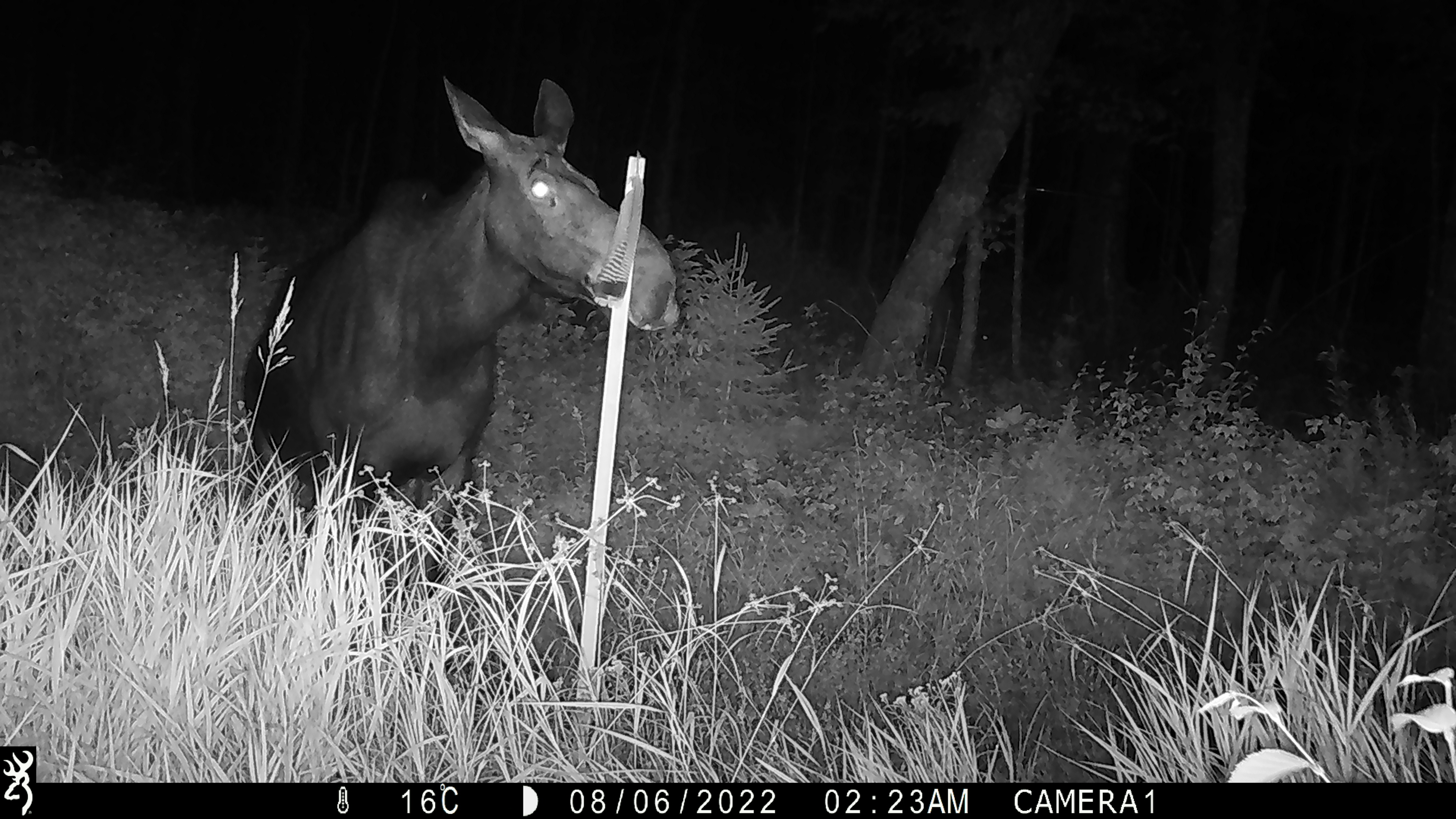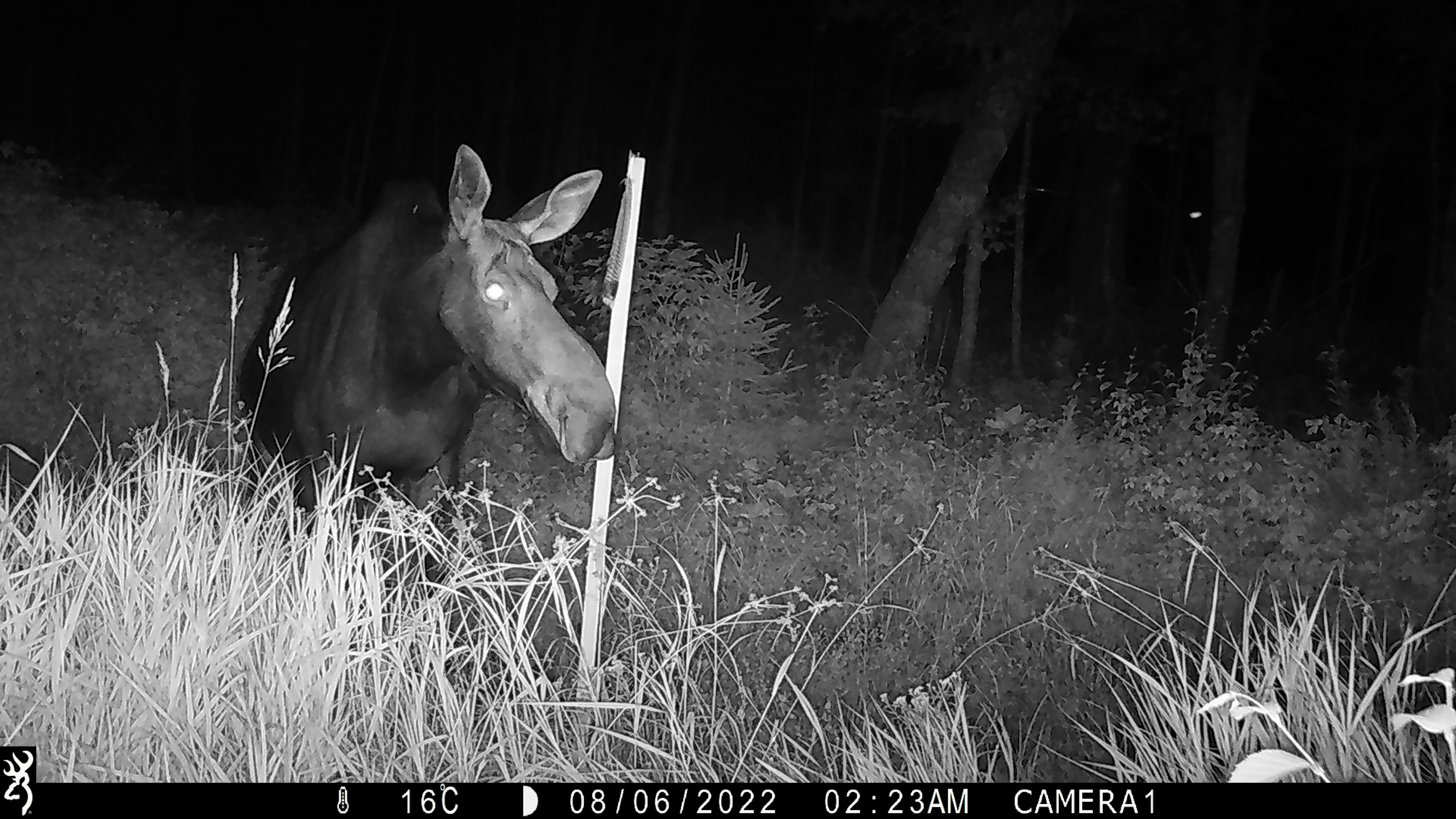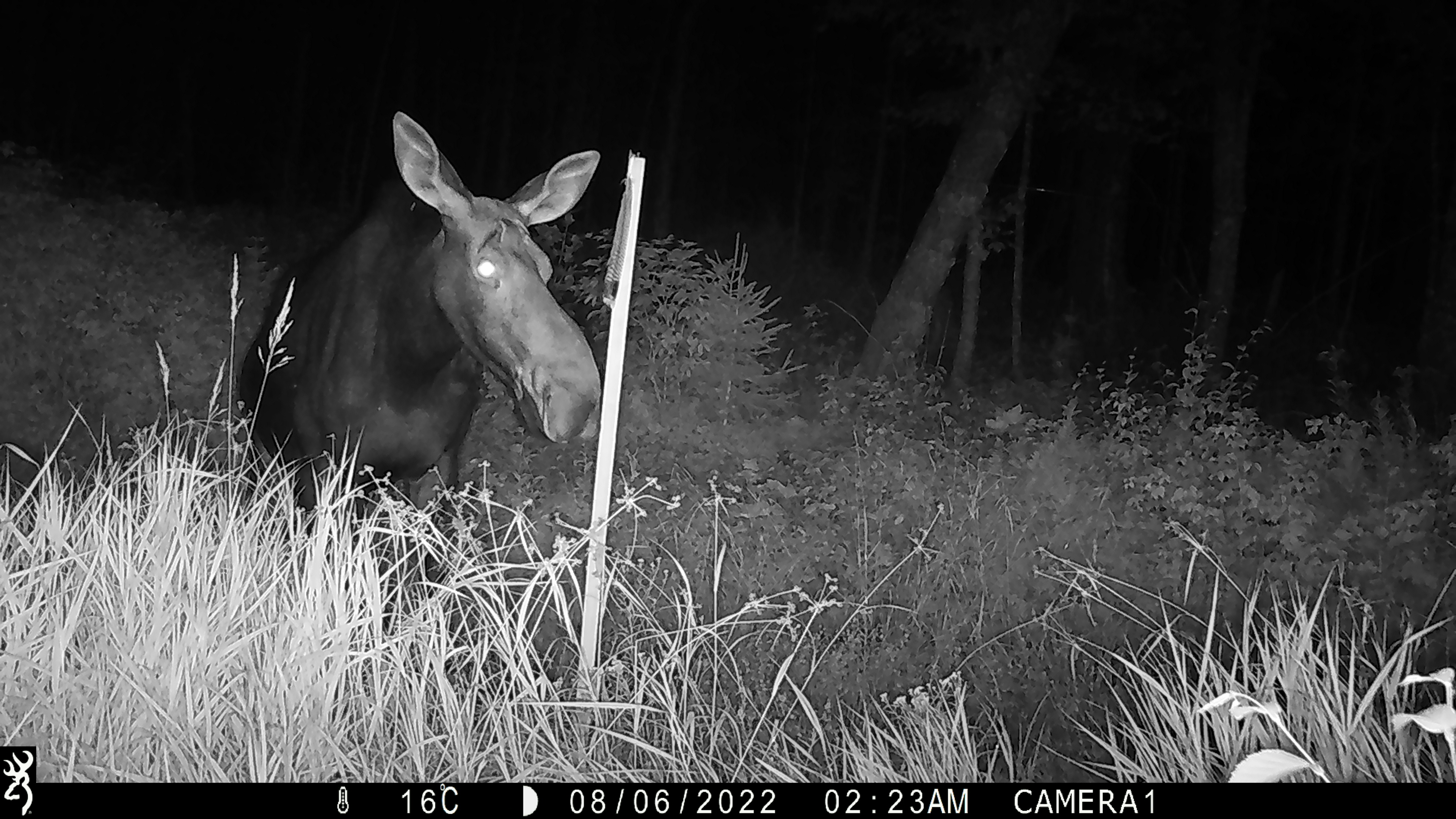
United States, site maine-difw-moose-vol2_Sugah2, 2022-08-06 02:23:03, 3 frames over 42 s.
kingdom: Animalia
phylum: Chordata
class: Mammalia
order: Artiodactyla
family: Cervidae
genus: Alces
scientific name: Alces alces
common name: moose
Moose (Alces alces).